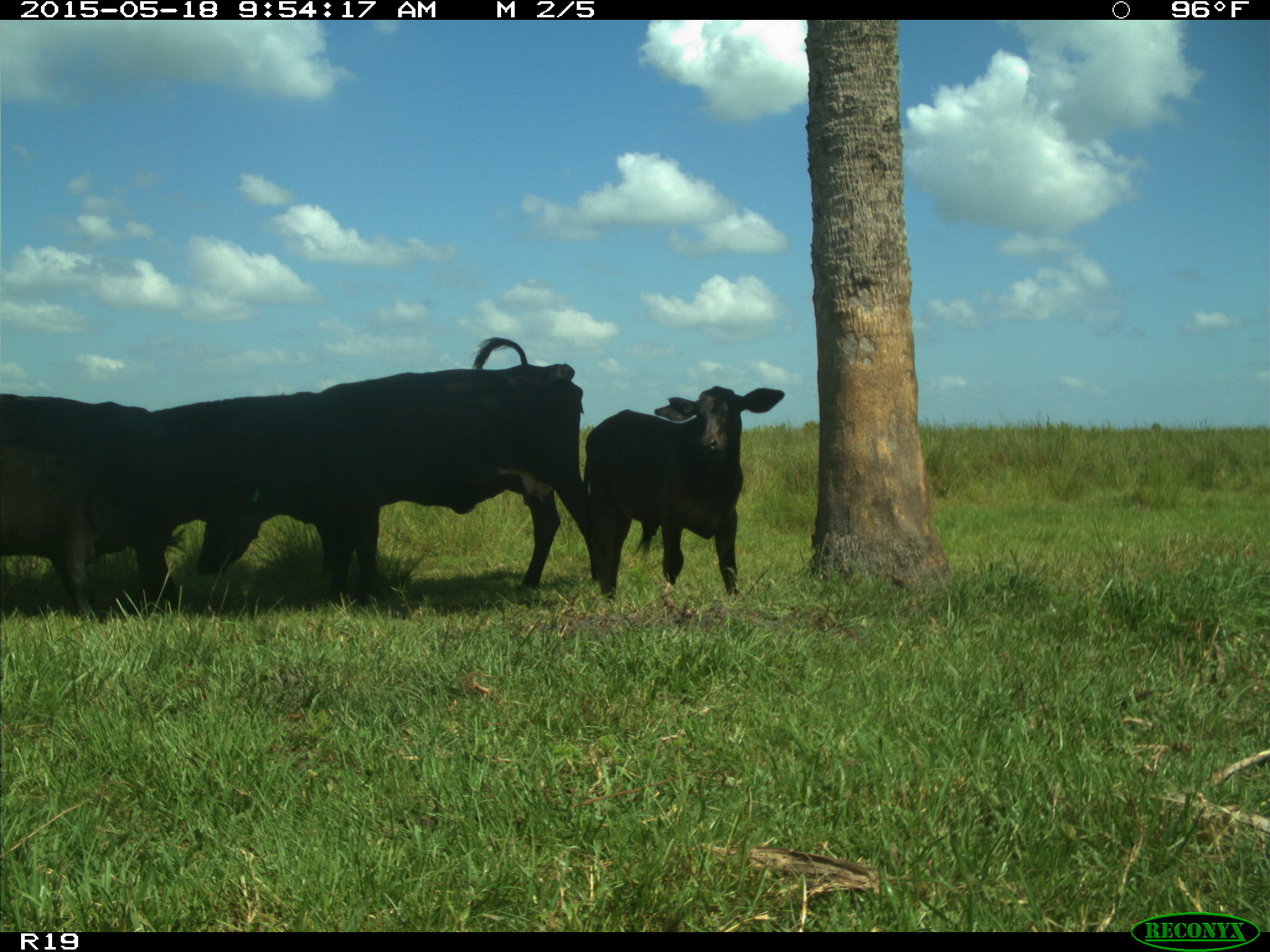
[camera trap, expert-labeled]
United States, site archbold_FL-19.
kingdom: Animalia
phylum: Chordata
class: Mammalia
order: Artiodactyla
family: Bovidae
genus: Bos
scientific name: Bos taurus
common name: domestic cow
Bos taurus (domestic cow).